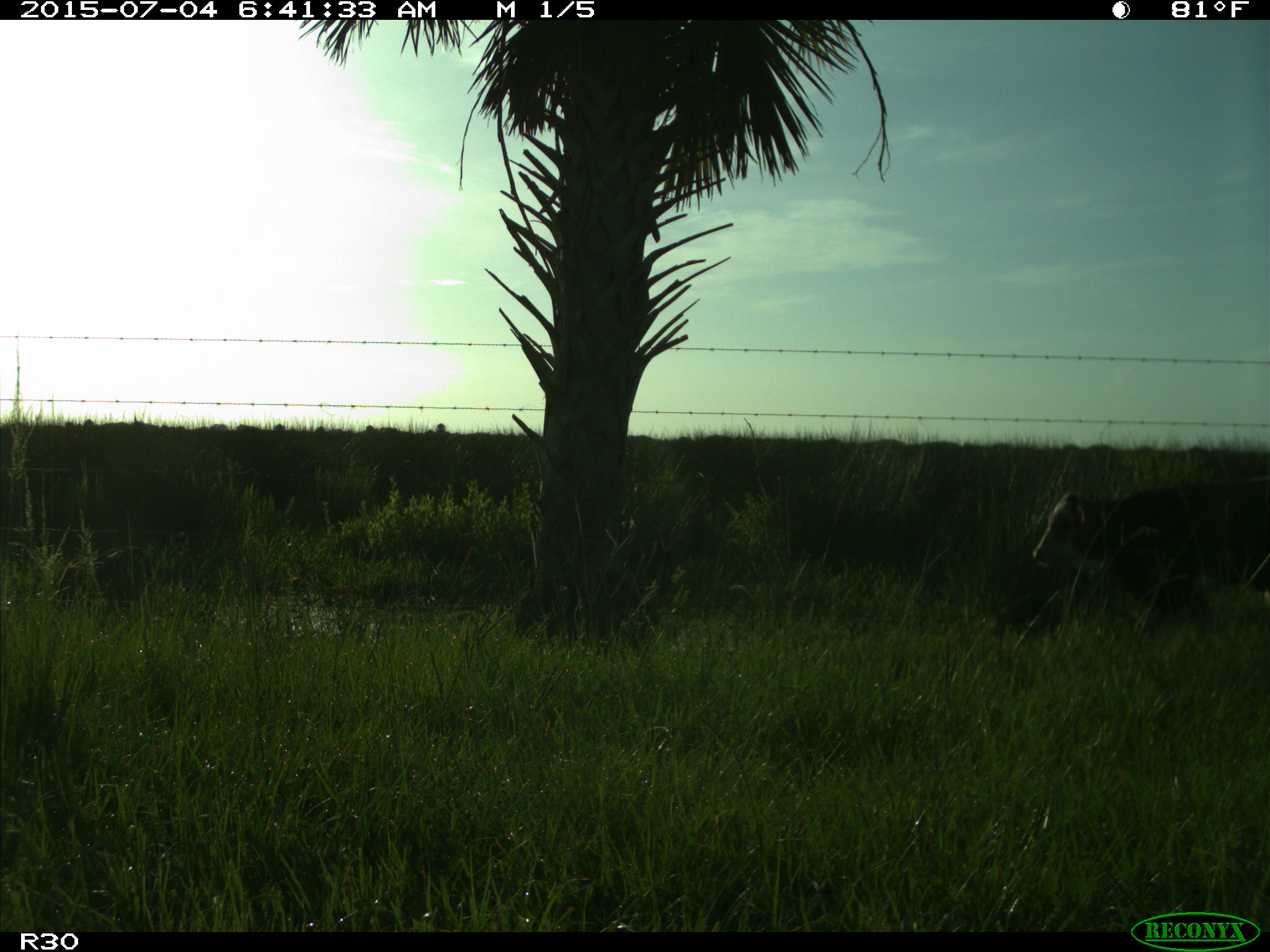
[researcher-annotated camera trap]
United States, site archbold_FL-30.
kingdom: Animalia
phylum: Chordata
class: Mammalia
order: Artiodactyla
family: Bovidae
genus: Bos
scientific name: Bos taurus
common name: domestic cow